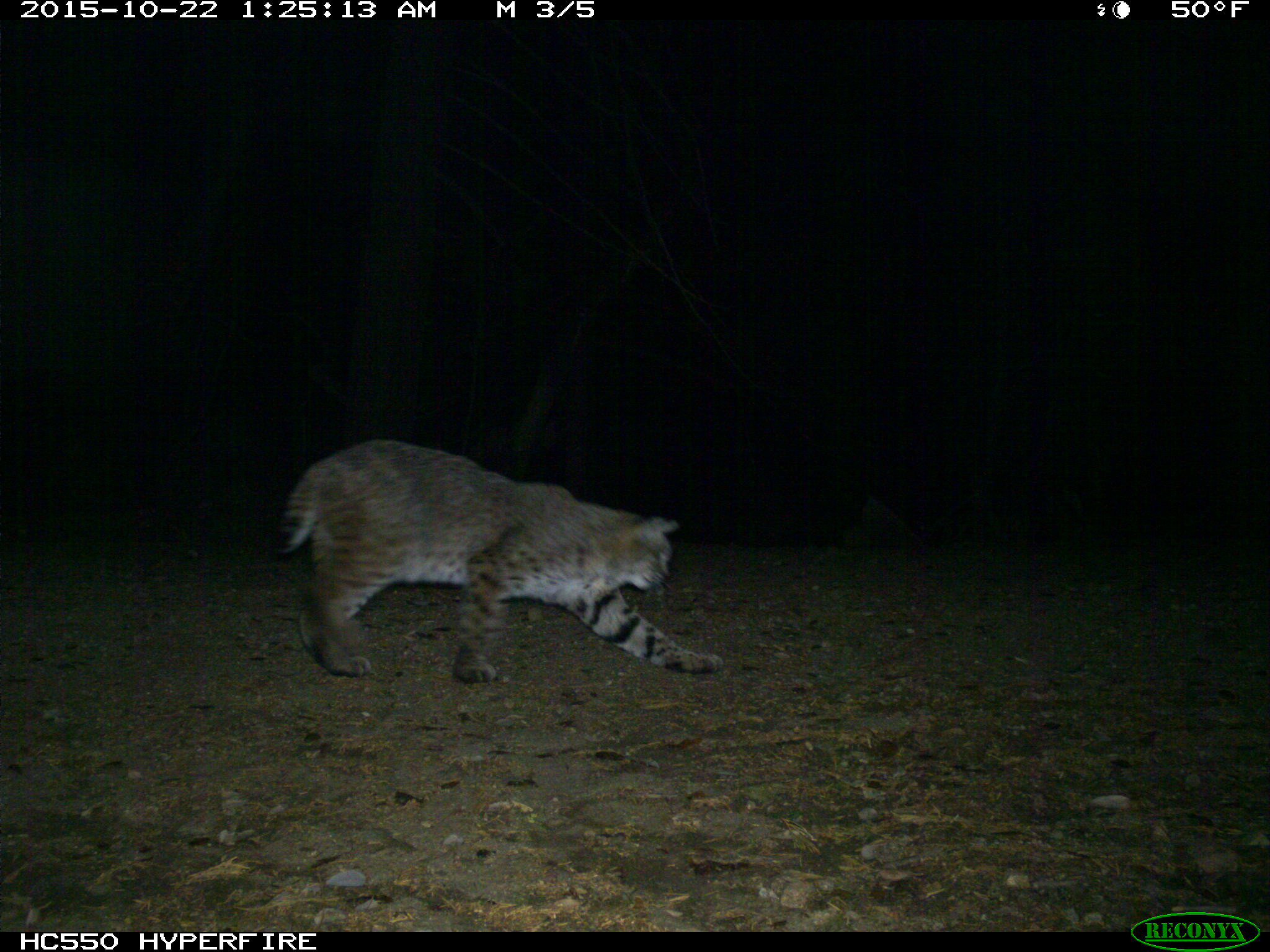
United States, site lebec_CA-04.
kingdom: Animalia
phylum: Chordata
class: Mammalia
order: Carnivora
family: Felidae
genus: Lynx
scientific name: Lynx rufus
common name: bobcat